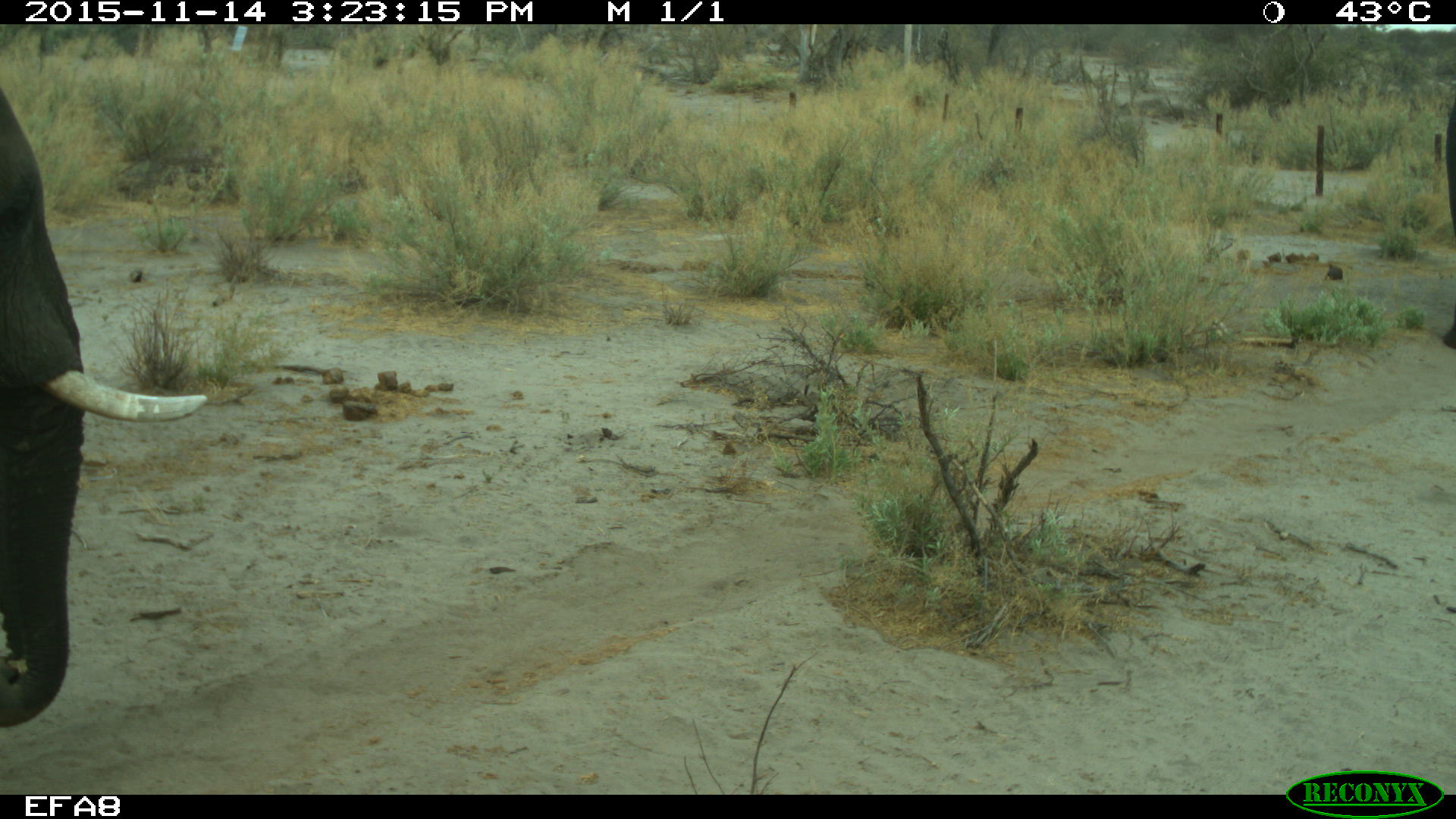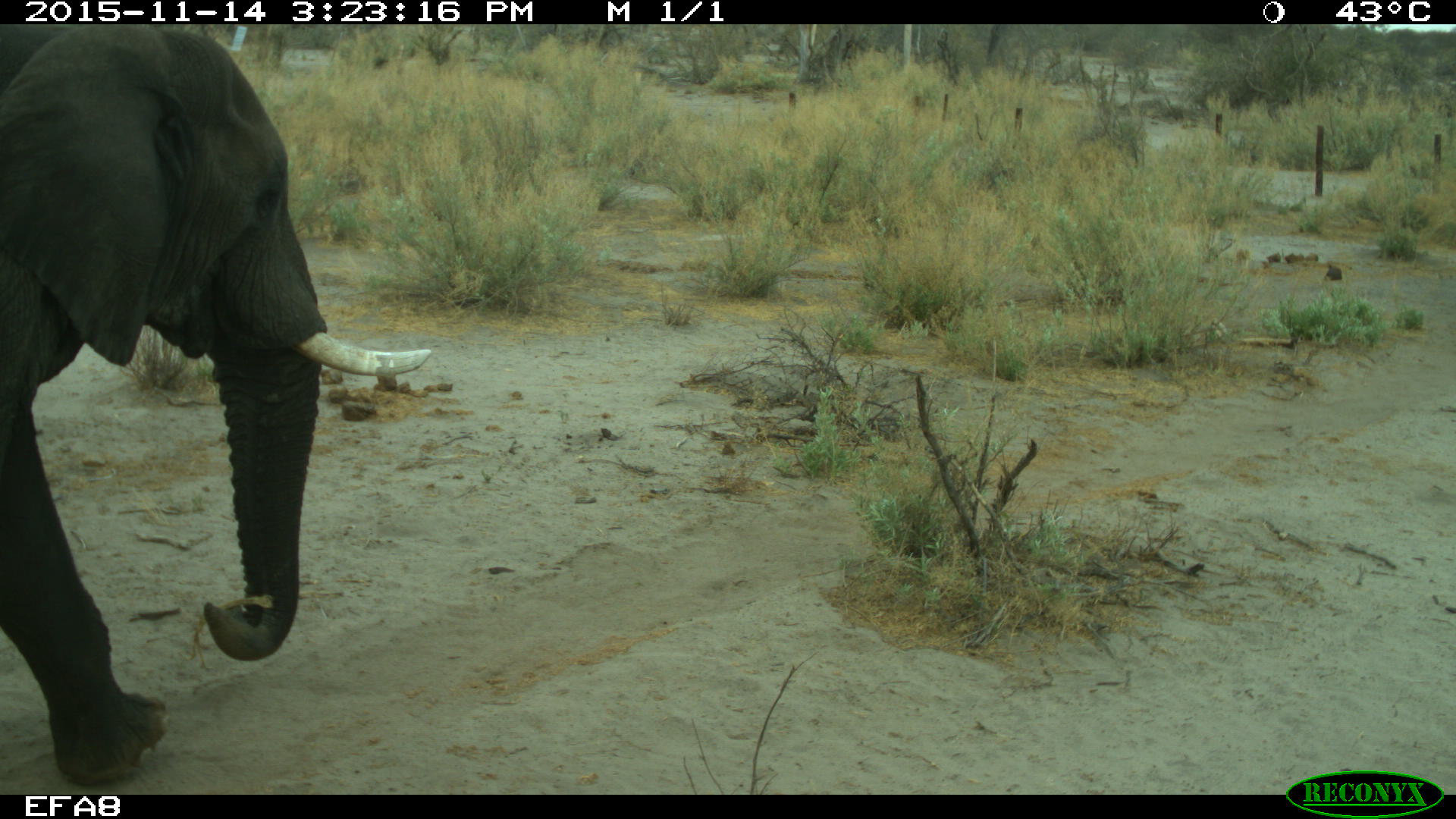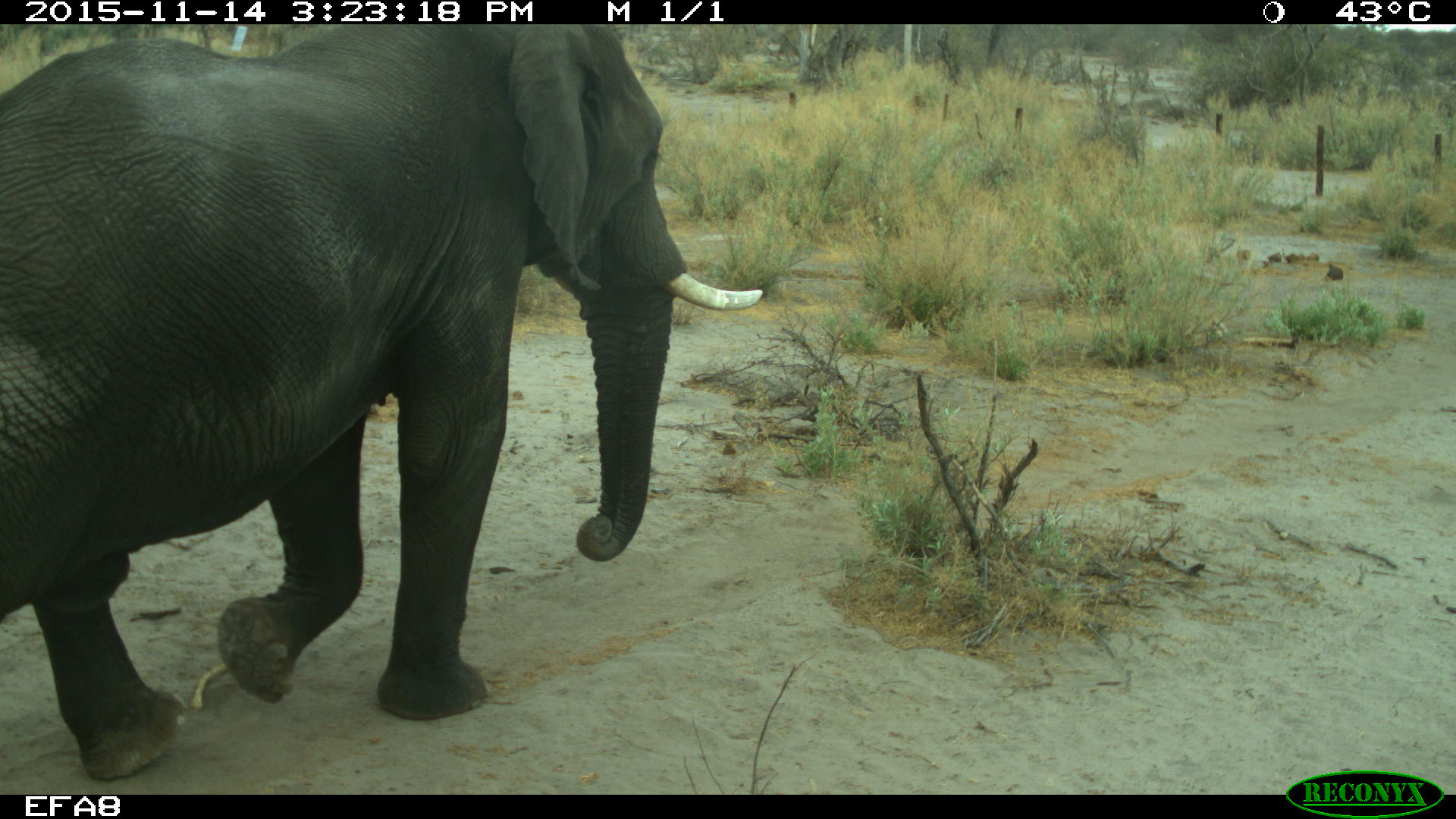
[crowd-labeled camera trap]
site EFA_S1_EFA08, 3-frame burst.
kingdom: Animalia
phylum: Chordata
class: Mammalia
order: Proboscidea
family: Elephantidae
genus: Loxodonta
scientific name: Loxodonta africana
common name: african bush elephant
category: elephant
Elephant (african bush elephant) (Loxodonta africana), count 2. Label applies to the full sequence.